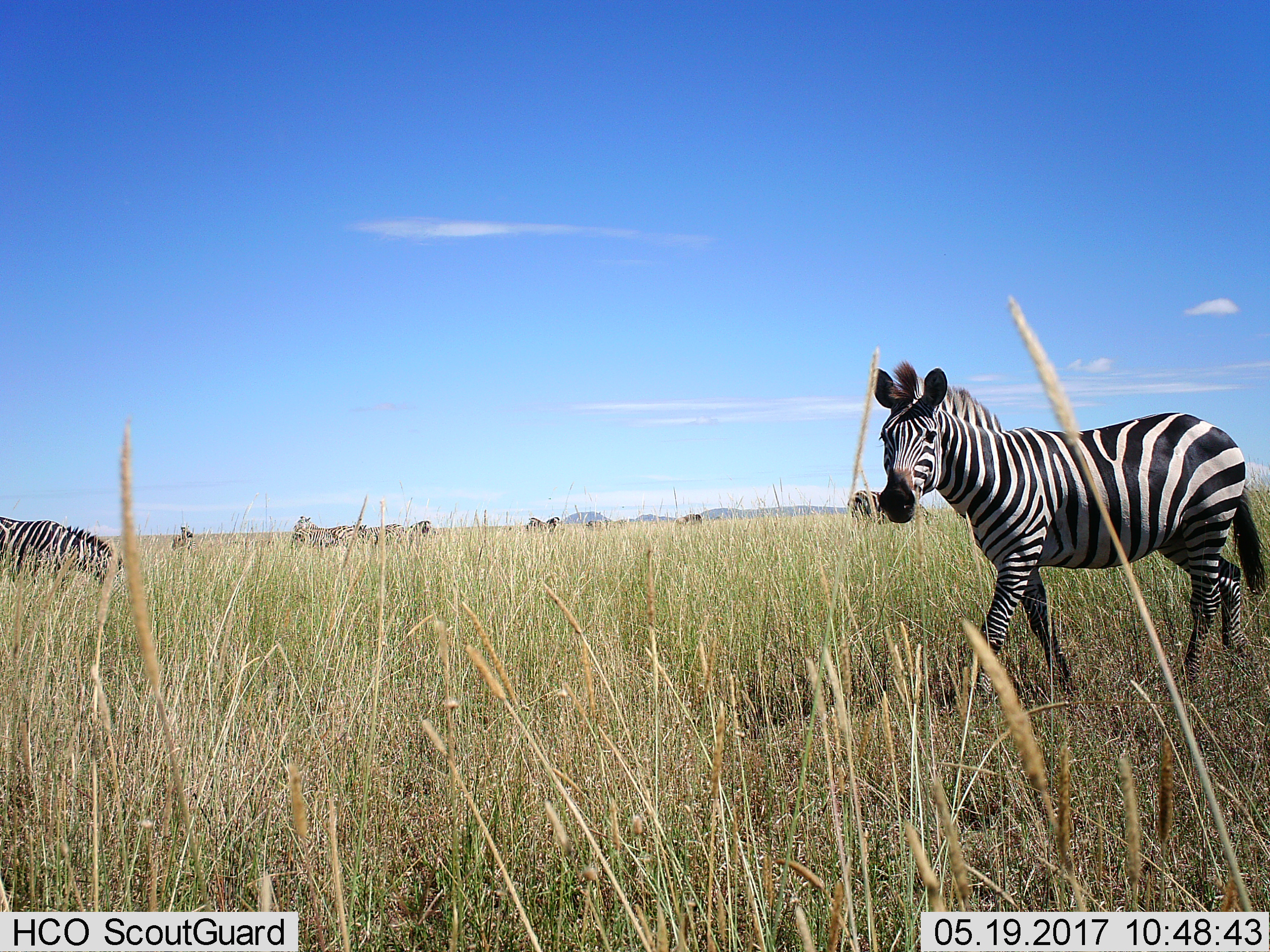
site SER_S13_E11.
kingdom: Animalia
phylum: Chordata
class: Mammalia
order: Perissodactyla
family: Equidae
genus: Equus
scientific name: Equus quagga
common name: plains zebra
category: zebraplains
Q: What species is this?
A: Zebraplains (plains zebra) (Equus quagga).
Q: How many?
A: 10.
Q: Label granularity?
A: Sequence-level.